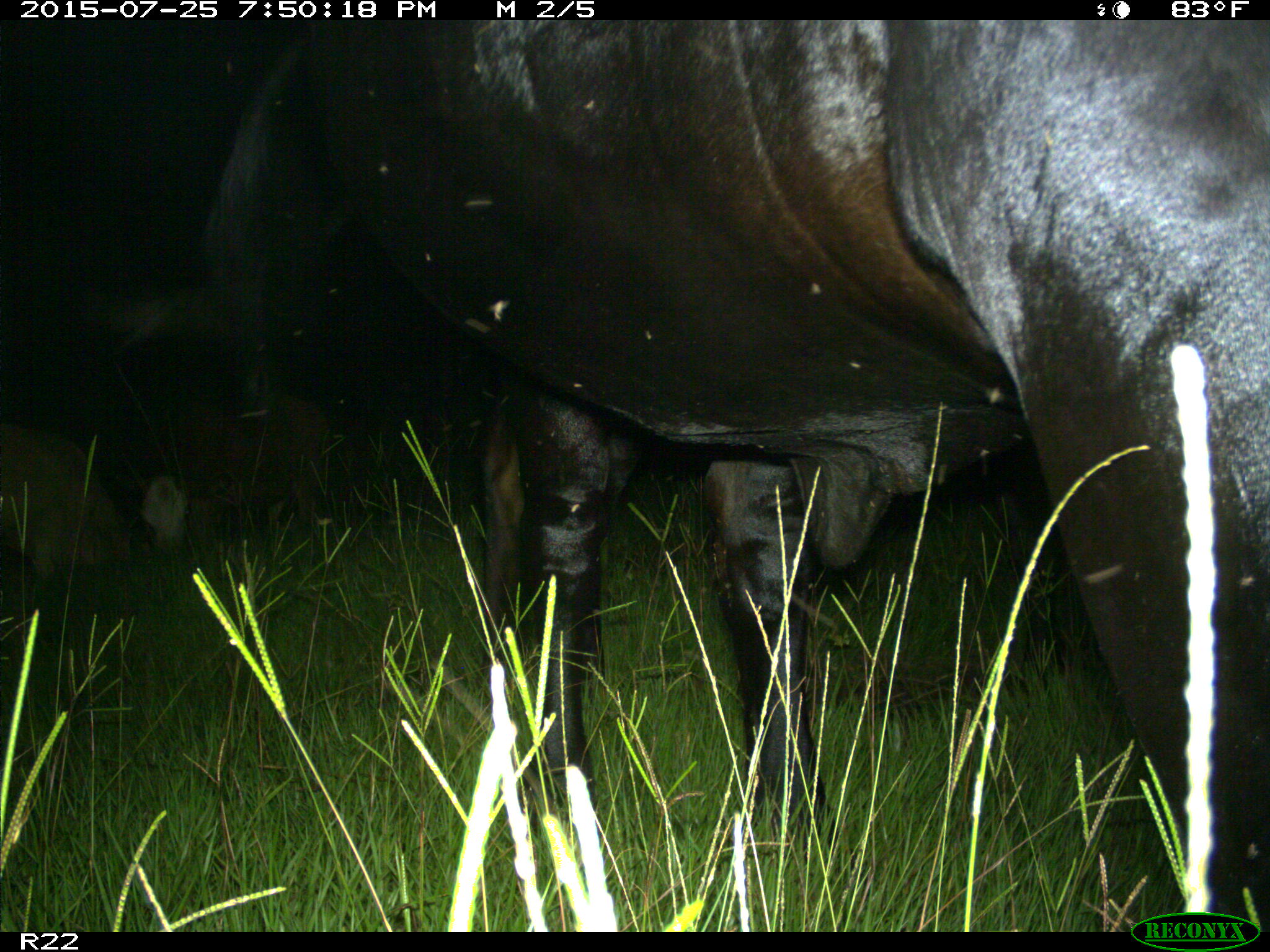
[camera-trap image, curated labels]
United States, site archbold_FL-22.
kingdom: Animalia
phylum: Chordata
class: Mammalia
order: Artiodactyla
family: Bovidae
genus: Bos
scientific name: Bos taurus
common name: domestic cow